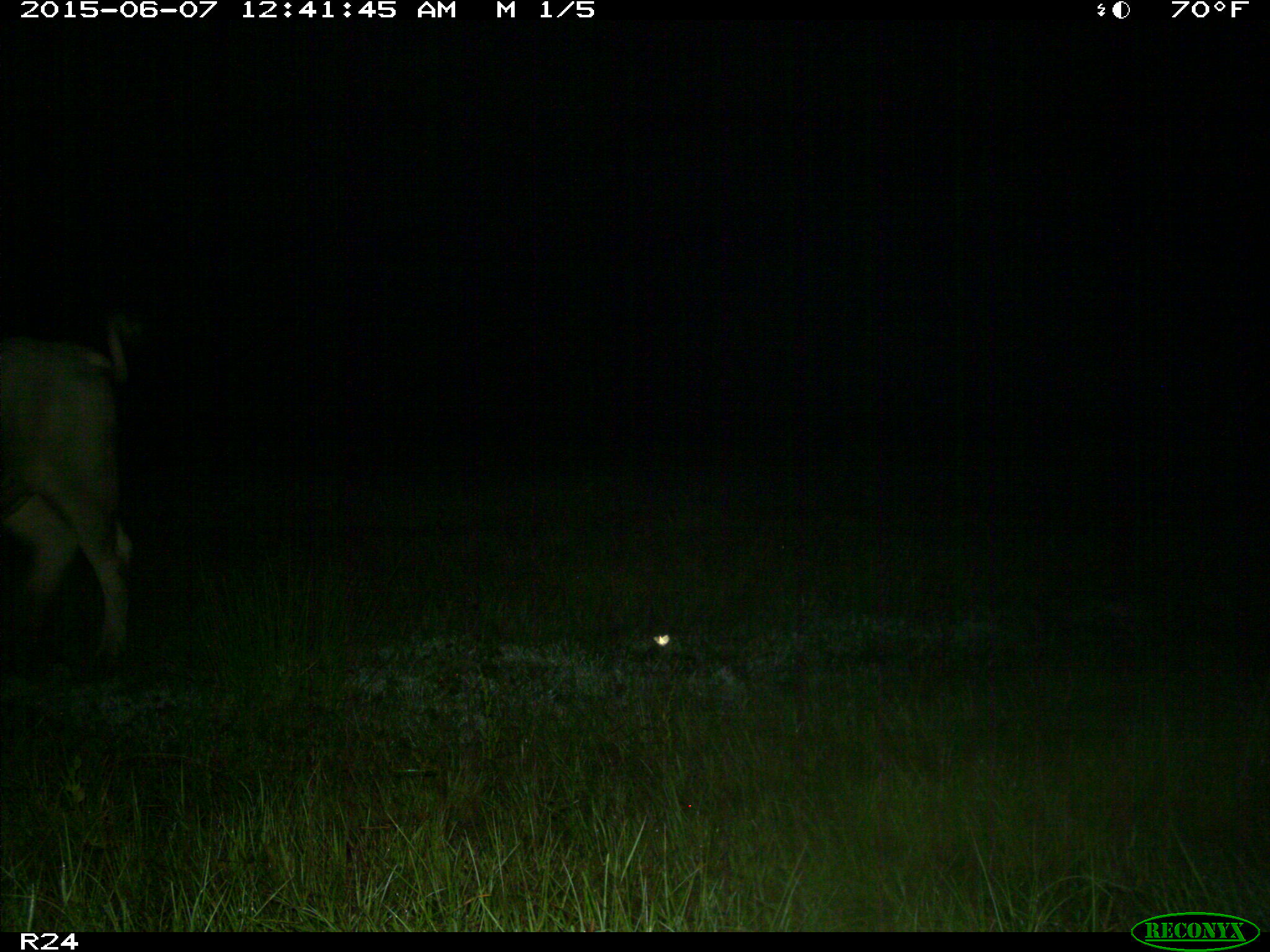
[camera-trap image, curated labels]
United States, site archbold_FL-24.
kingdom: Animalia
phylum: Chordata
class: Mammalia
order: Artiodactyla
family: Bovidae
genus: Bos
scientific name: Bos taurus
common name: domestic cow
Bos taurus (domestic cow).